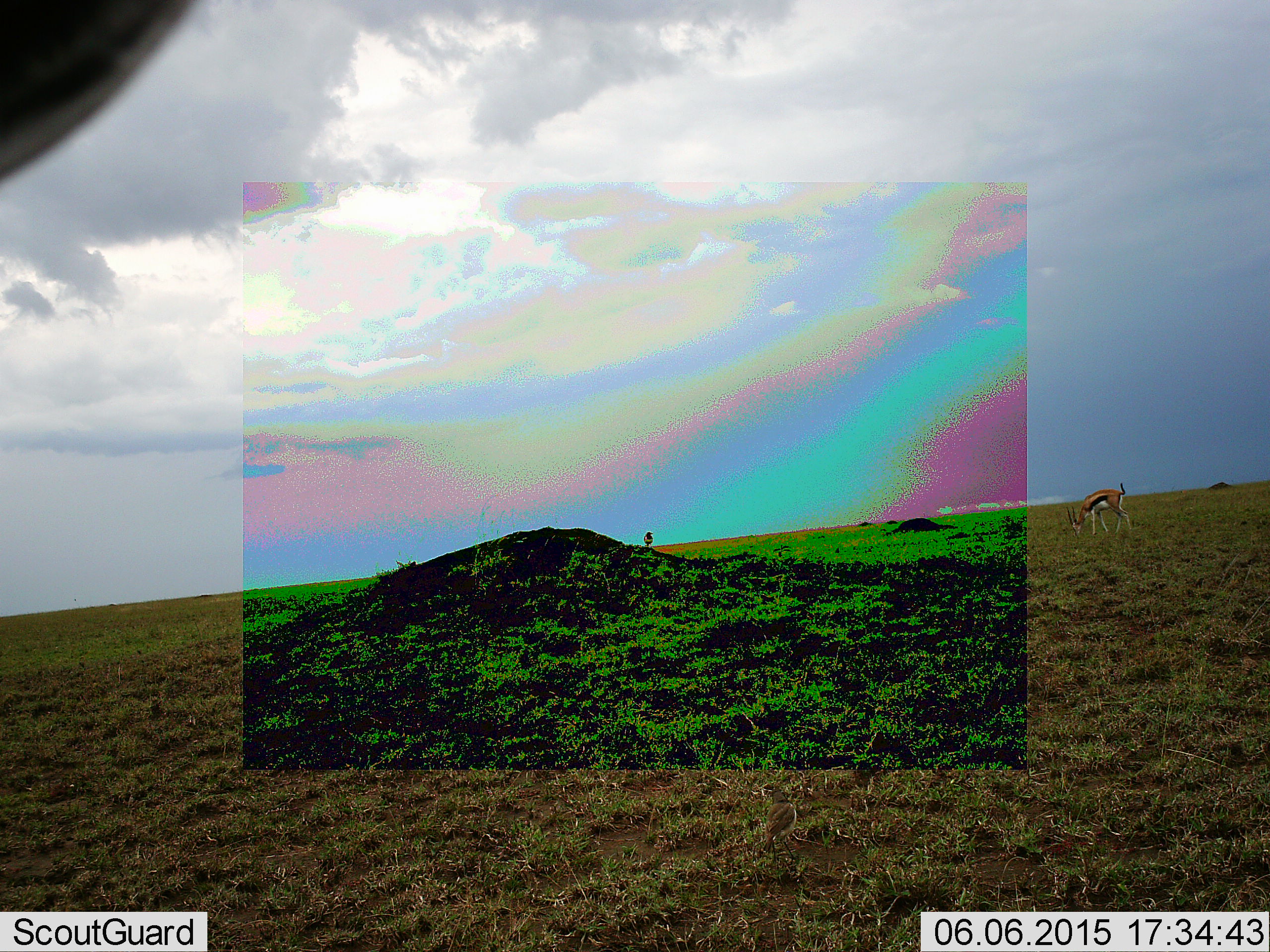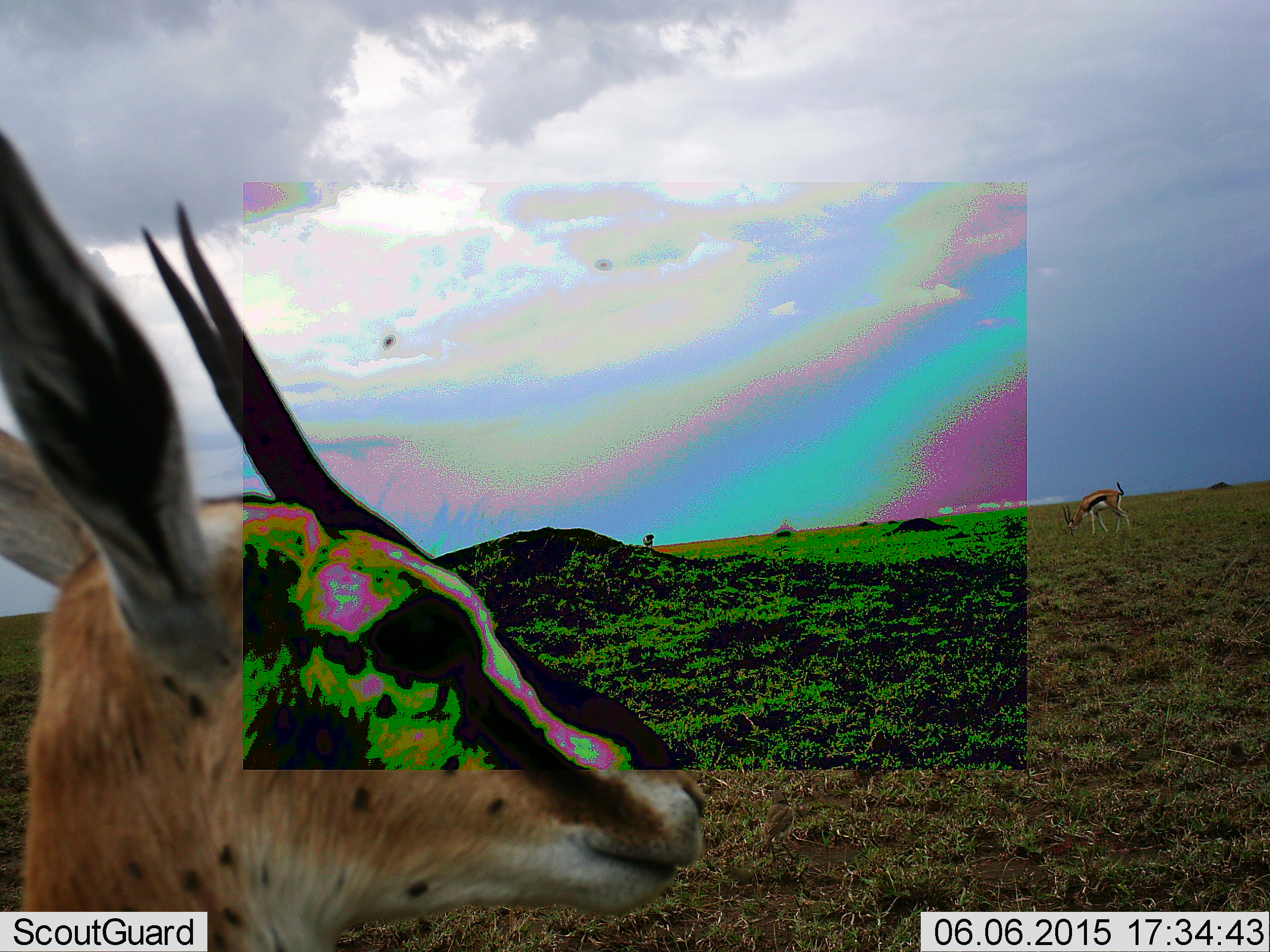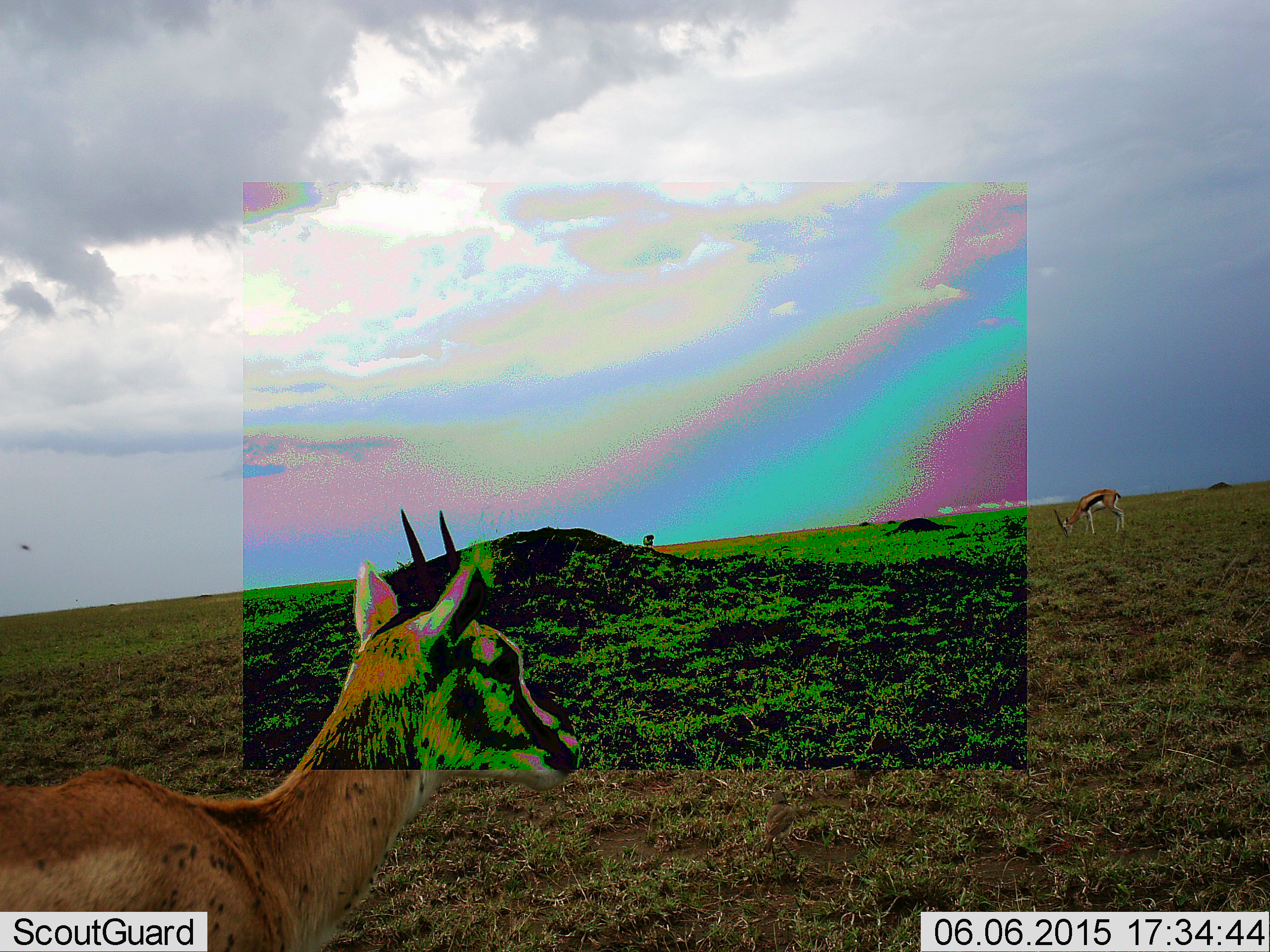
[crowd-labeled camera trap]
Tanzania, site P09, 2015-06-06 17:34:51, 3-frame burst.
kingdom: Animalia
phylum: Chordata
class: Mammalia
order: Artiodactyla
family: Bovidae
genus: Eudorcas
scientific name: Eudorcas thomsonii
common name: thomson's gazelle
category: gazellethomsons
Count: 2.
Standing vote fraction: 85%.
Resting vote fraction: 0%.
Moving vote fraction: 31%.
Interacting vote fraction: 0%.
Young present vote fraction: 0%.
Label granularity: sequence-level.